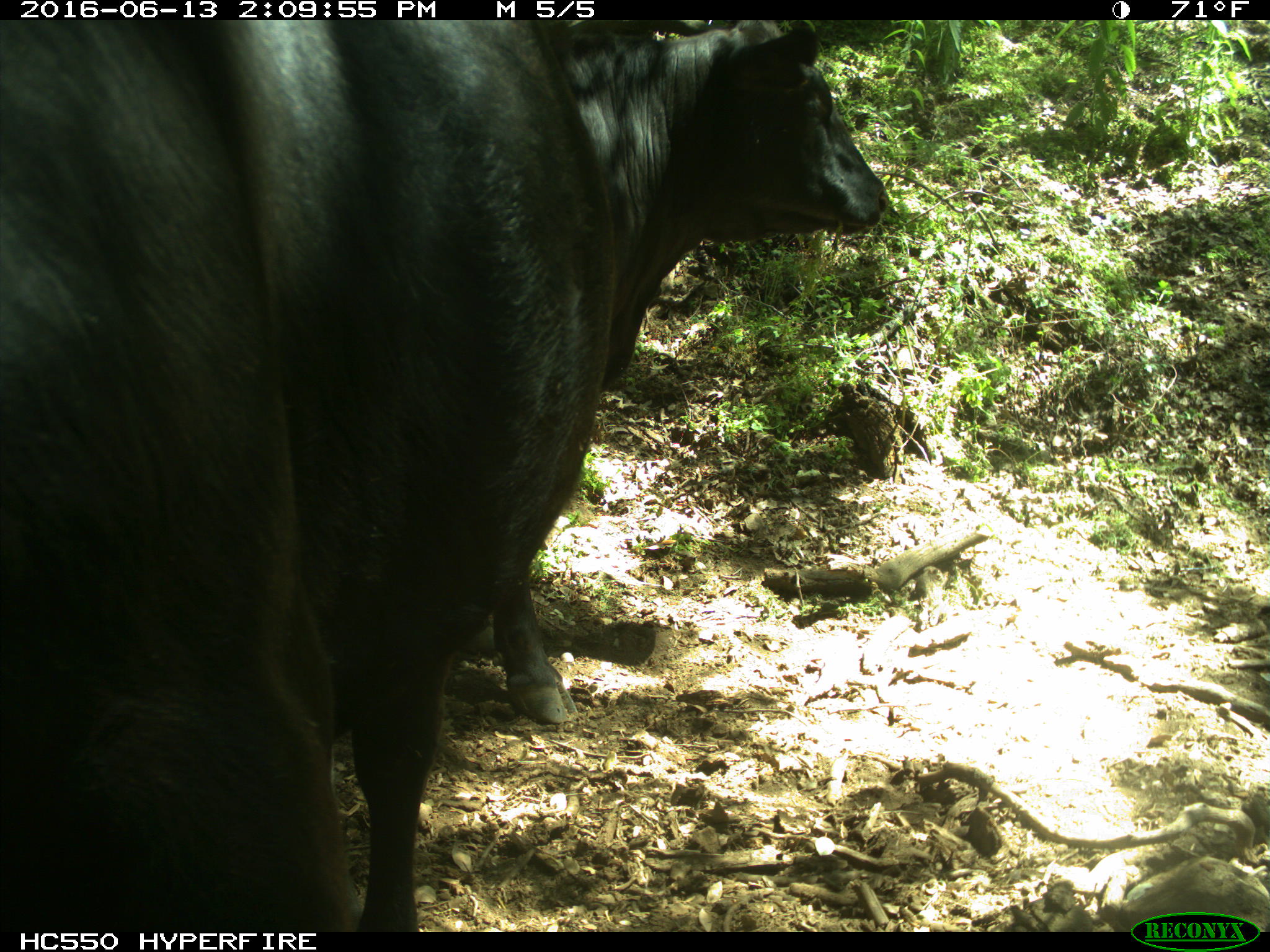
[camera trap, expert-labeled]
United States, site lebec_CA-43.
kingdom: Animalia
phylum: Chordata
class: Mammalia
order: Artiodactyla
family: Bovidae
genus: Bos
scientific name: Bos taurus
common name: domestic cow